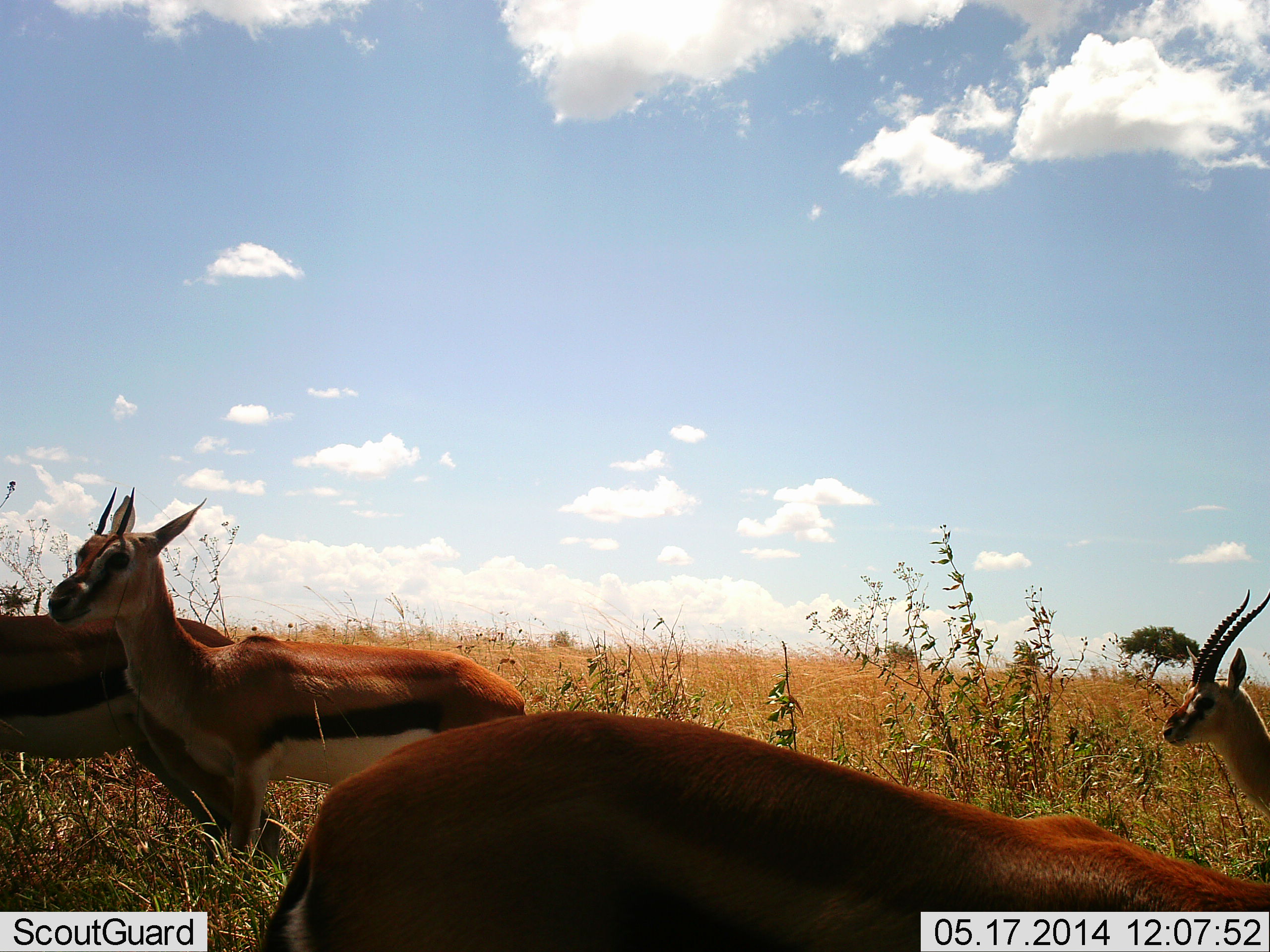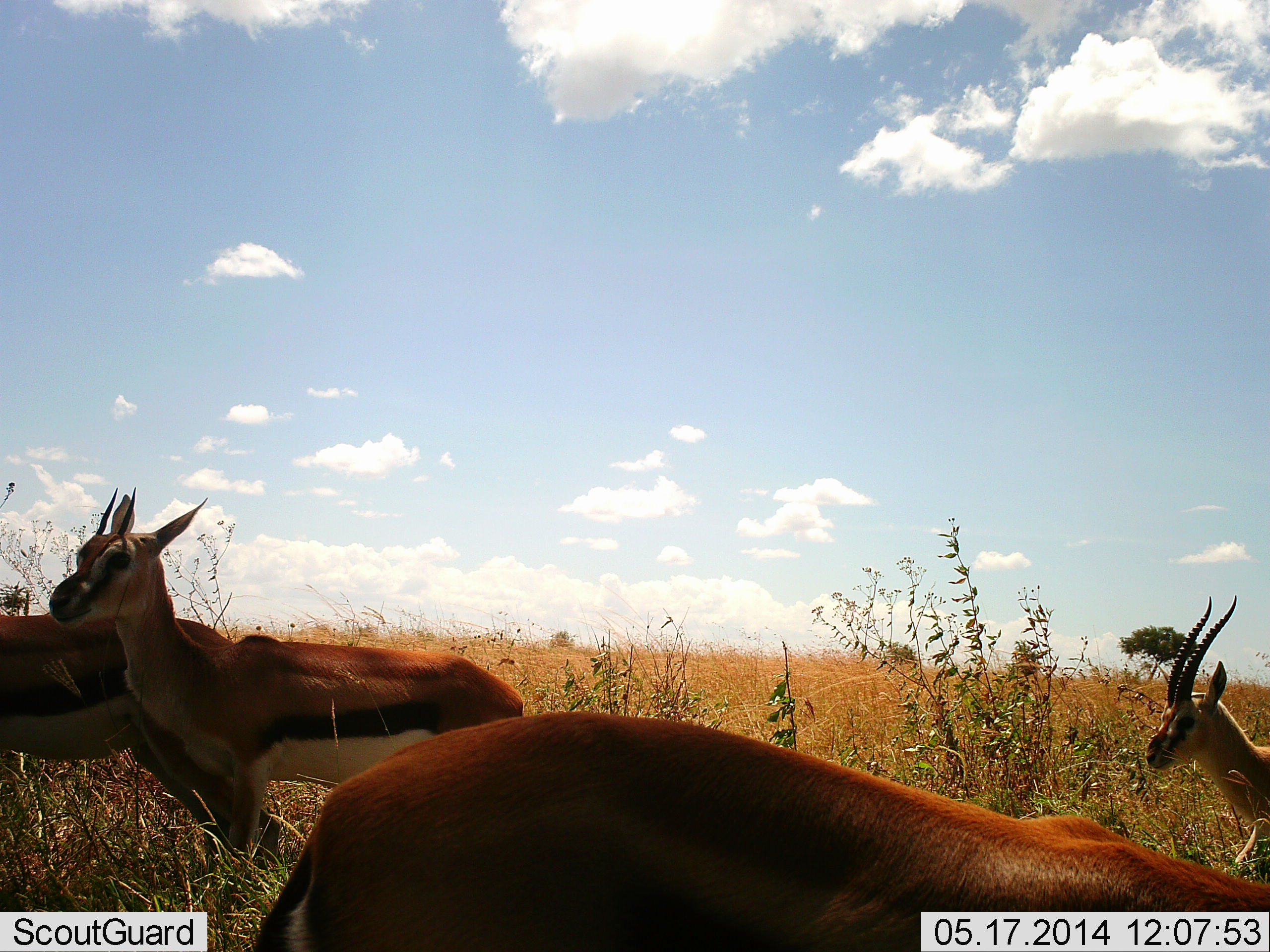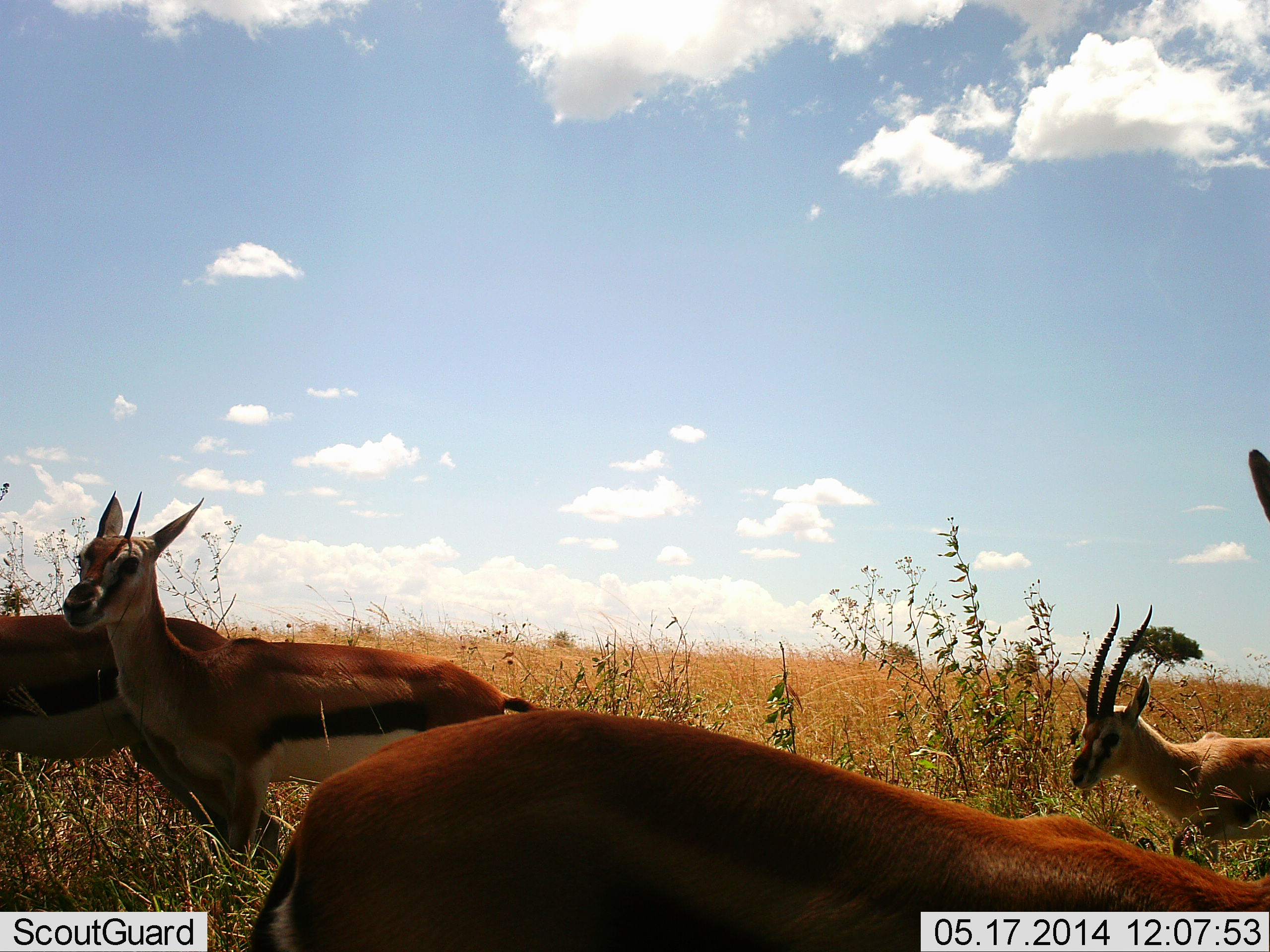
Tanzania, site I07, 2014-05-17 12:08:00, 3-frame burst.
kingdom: Animalia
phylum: Chordata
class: Mammalia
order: Artiodactyla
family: Bovidae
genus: Eudorcas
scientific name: Eudorcas thomsonii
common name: thomson's gazelle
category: gazellethomsons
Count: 4.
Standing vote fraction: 90%.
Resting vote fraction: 10%.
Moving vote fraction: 30%.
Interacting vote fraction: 0%.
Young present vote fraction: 10%.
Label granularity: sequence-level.